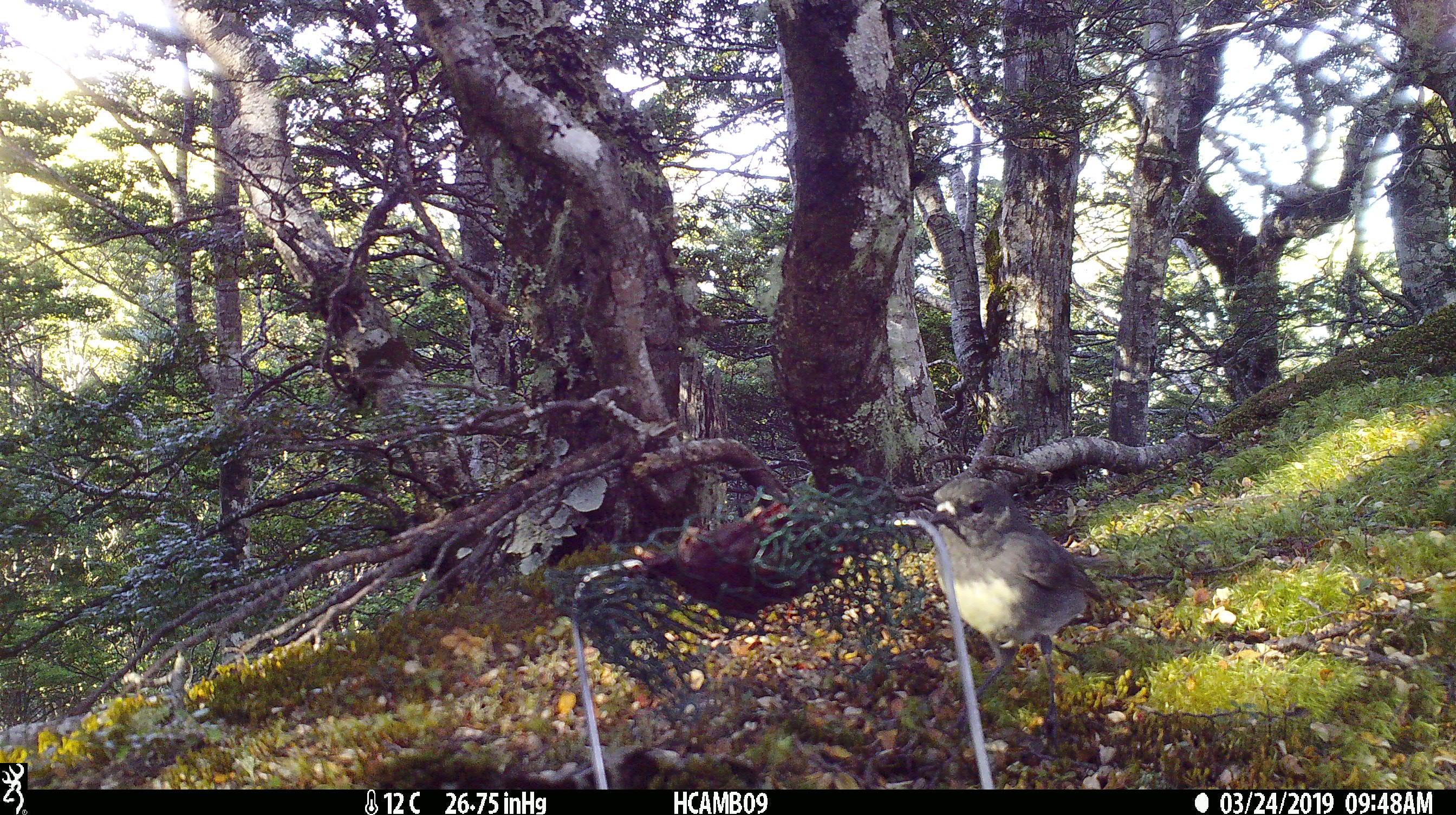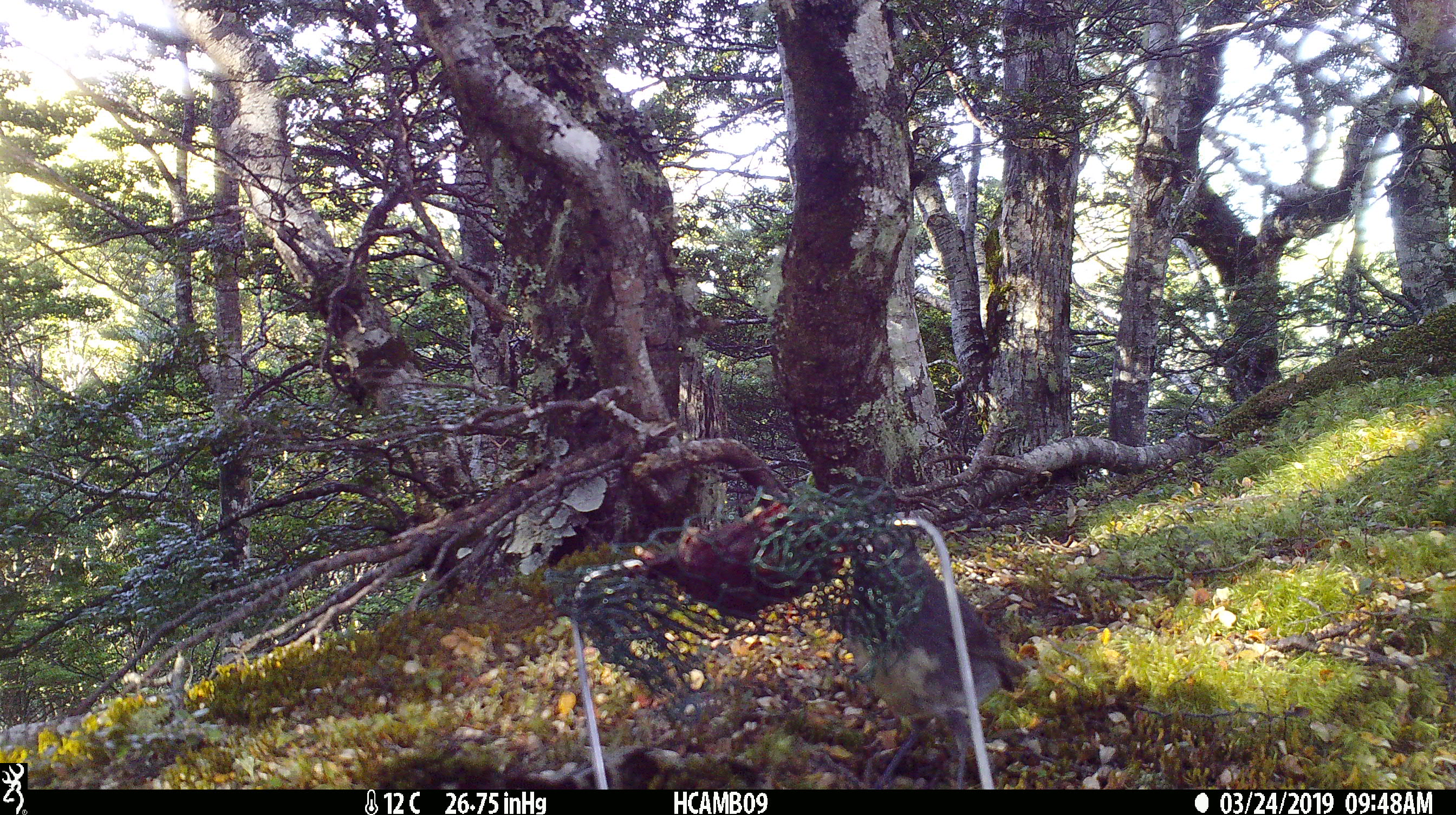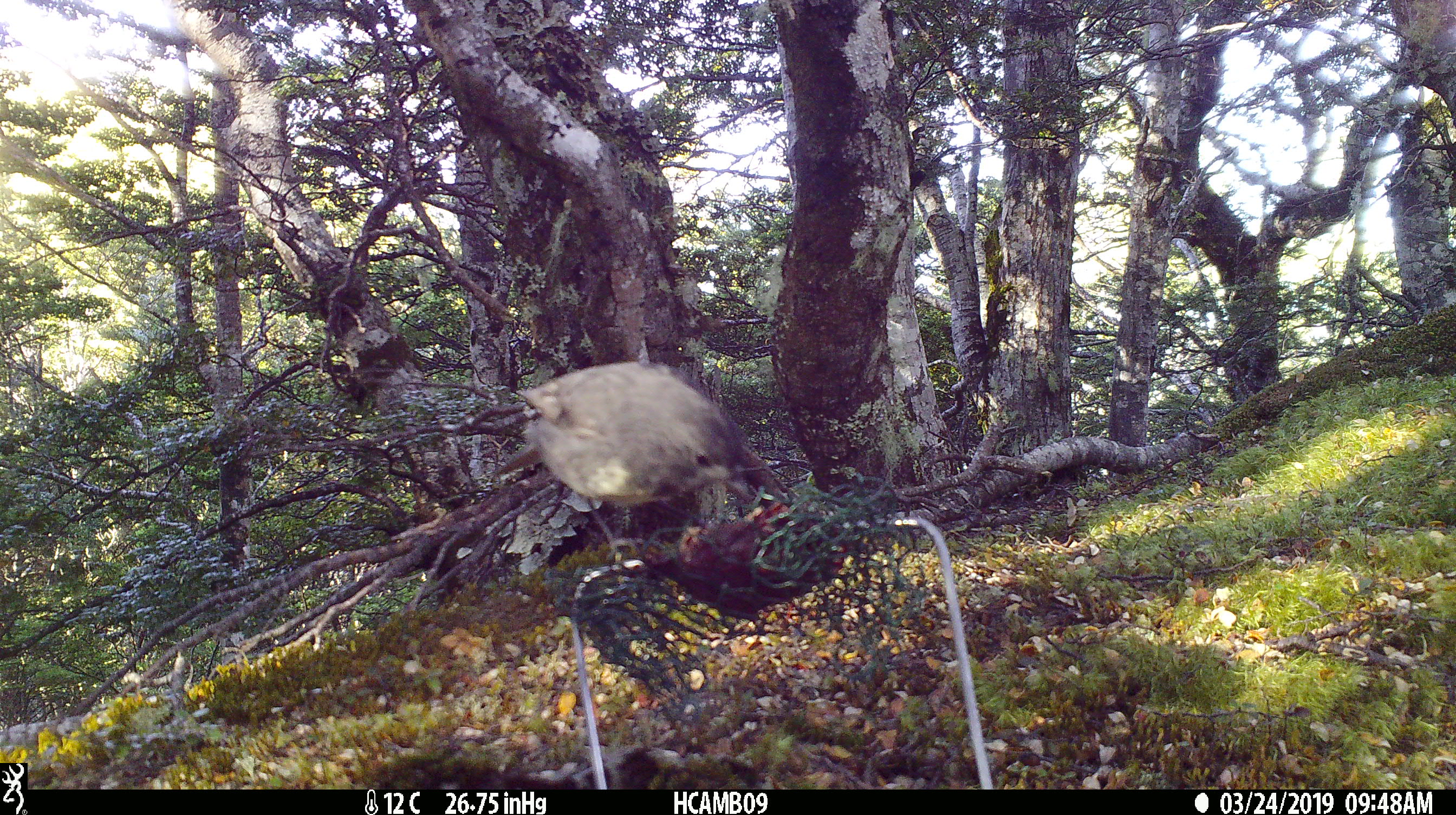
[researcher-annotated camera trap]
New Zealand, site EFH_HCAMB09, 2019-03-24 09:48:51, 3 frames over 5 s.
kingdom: Animalia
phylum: Chordata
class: Aves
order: Passeriformes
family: Petroicidae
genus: Petroica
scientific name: Petroica australis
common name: new zealand robin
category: robin